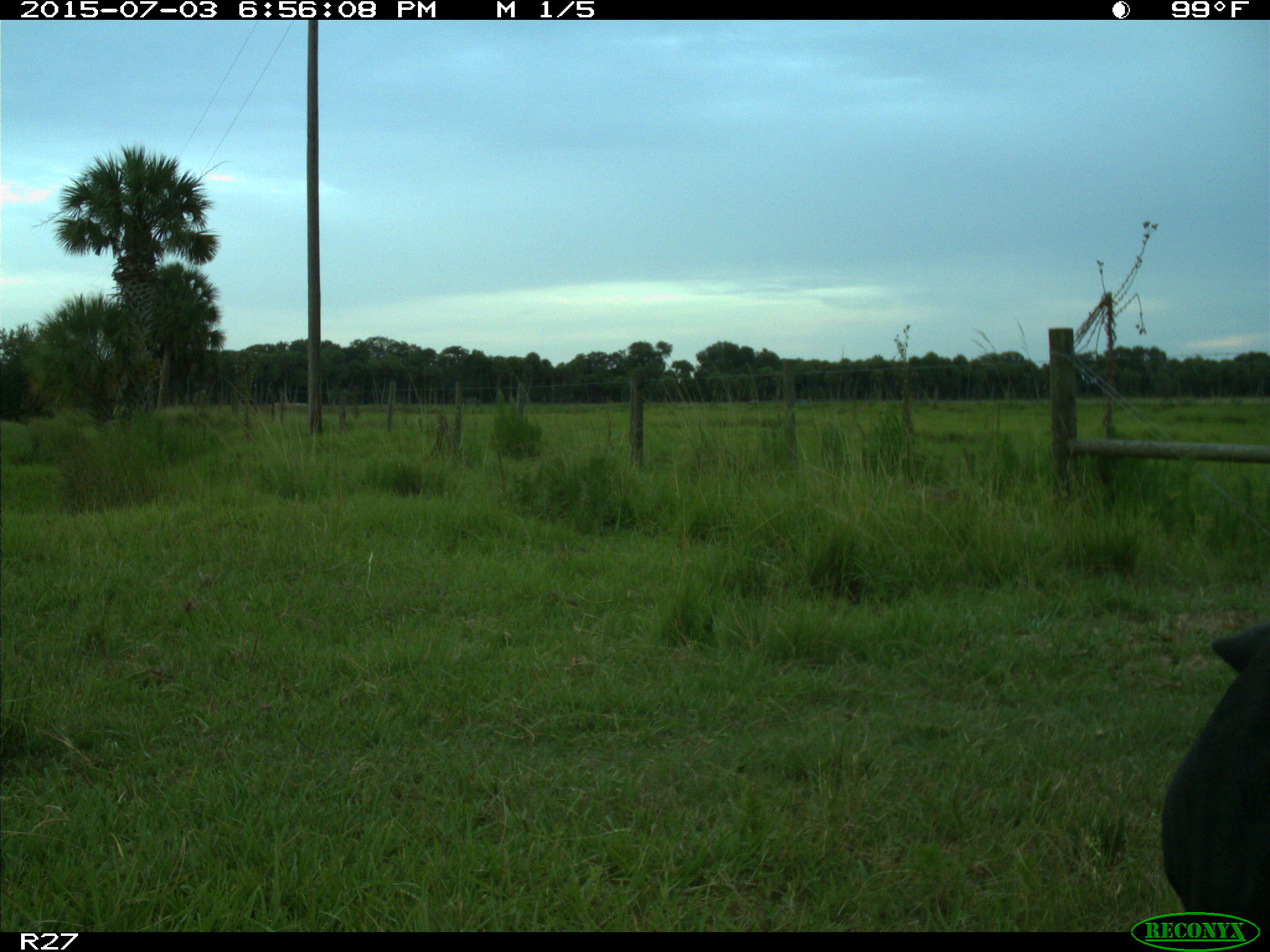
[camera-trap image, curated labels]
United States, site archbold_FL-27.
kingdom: Animalia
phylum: Chordata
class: Mammalia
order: Artiodactyla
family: Bovidae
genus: Bos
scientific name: Bos taurus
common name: domestic cow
Bos taurus (domestic cow).